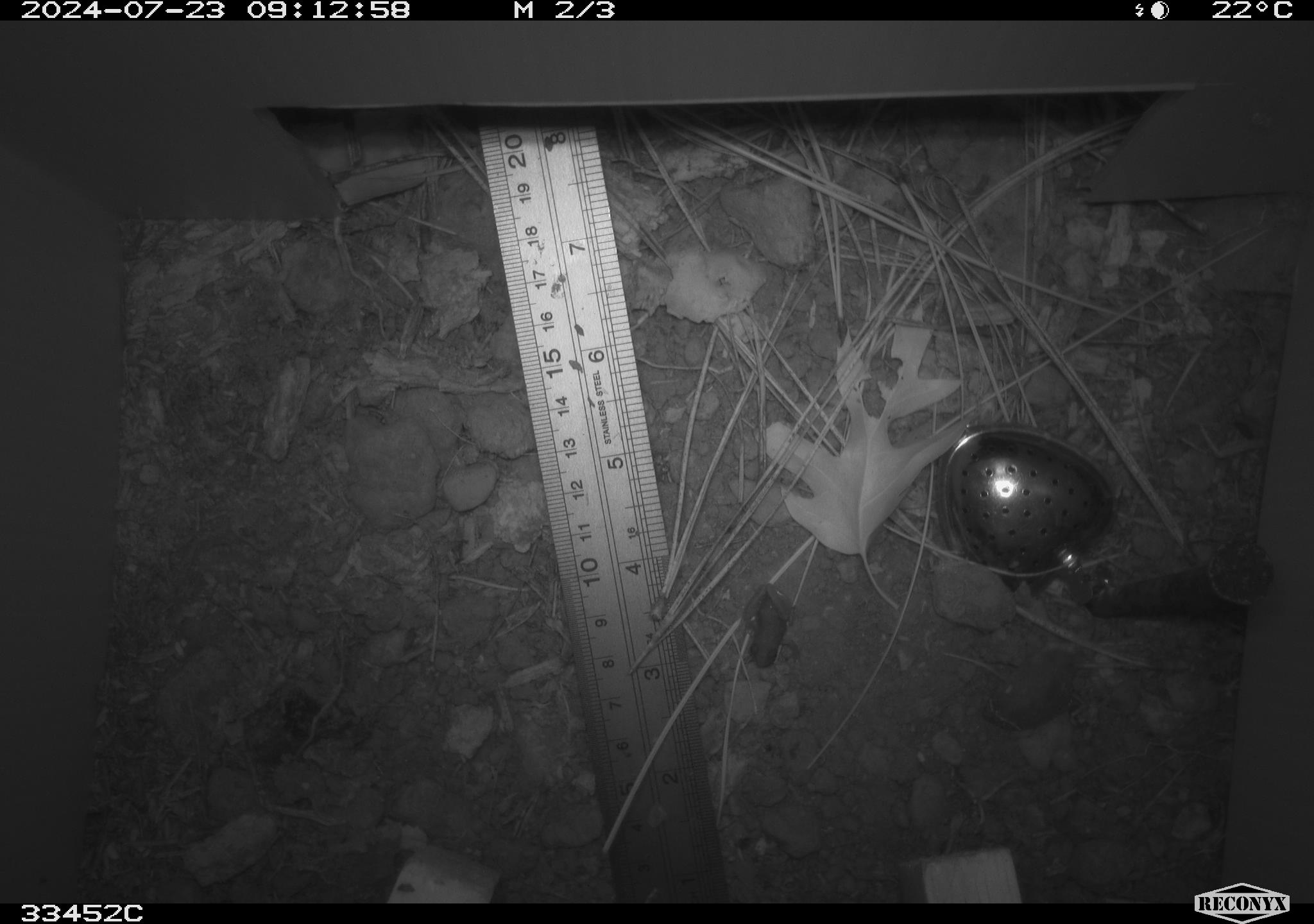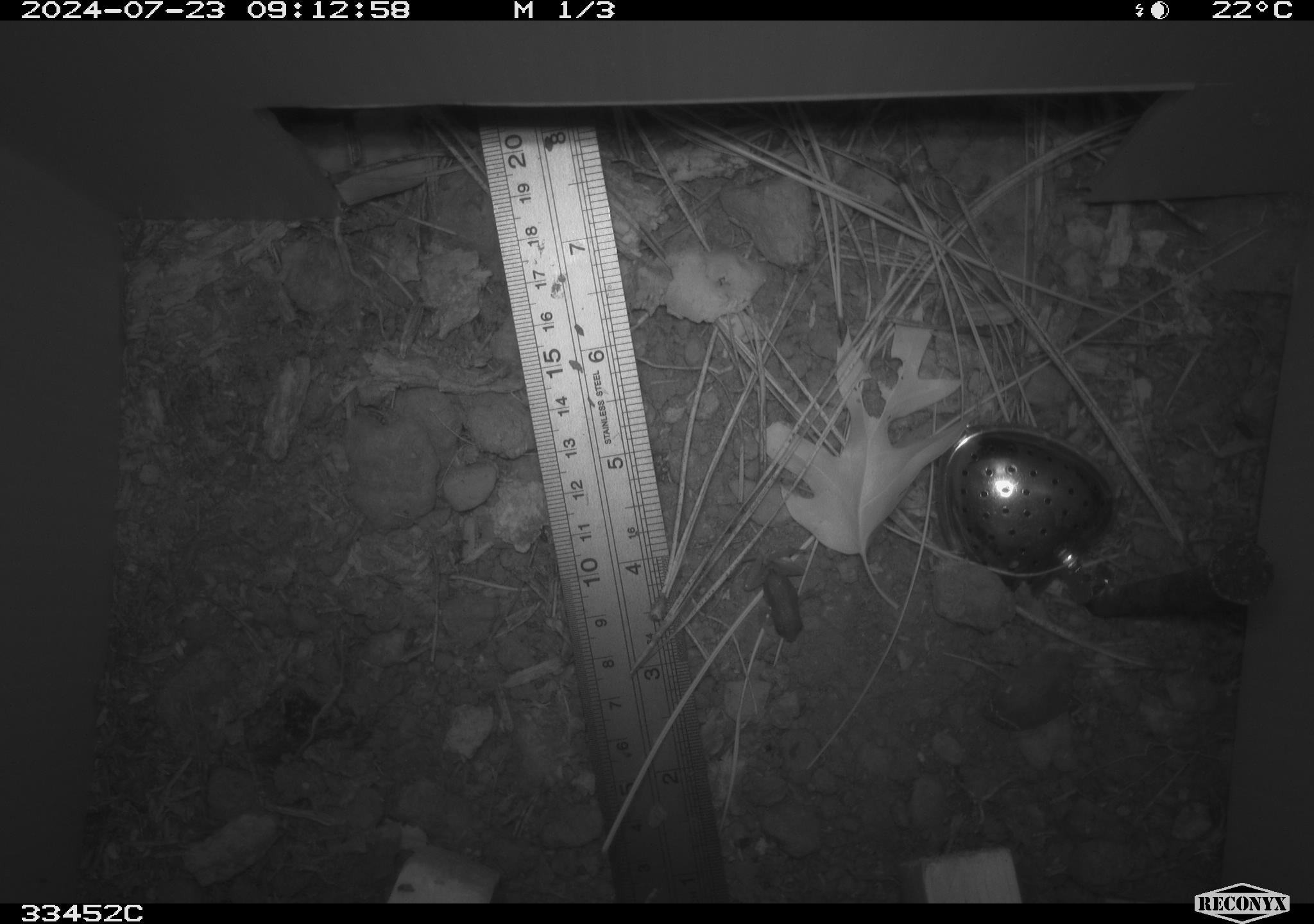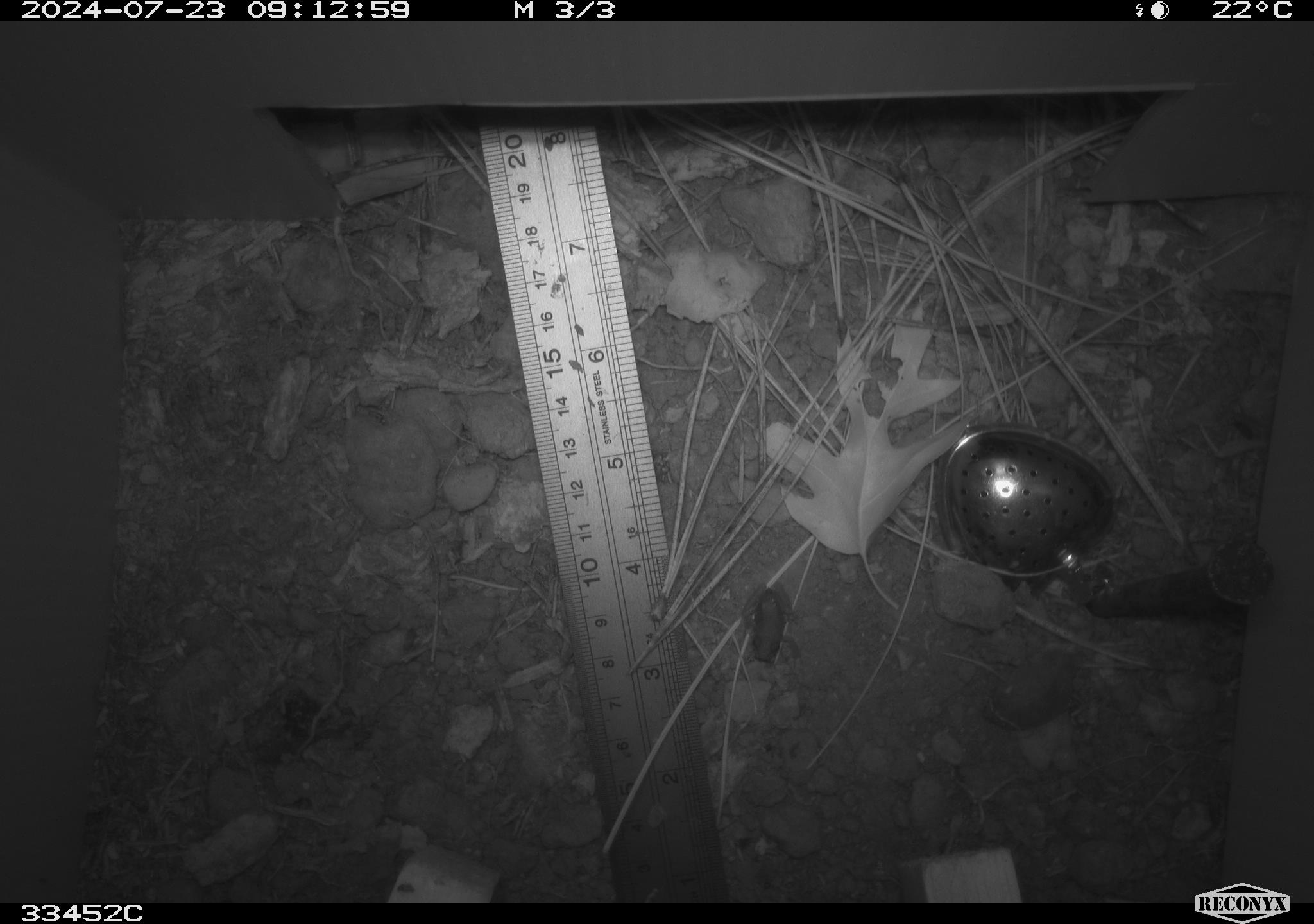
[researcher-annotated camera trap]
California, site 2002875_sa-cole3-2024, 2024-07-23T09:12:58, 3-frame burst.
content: unidentified animal